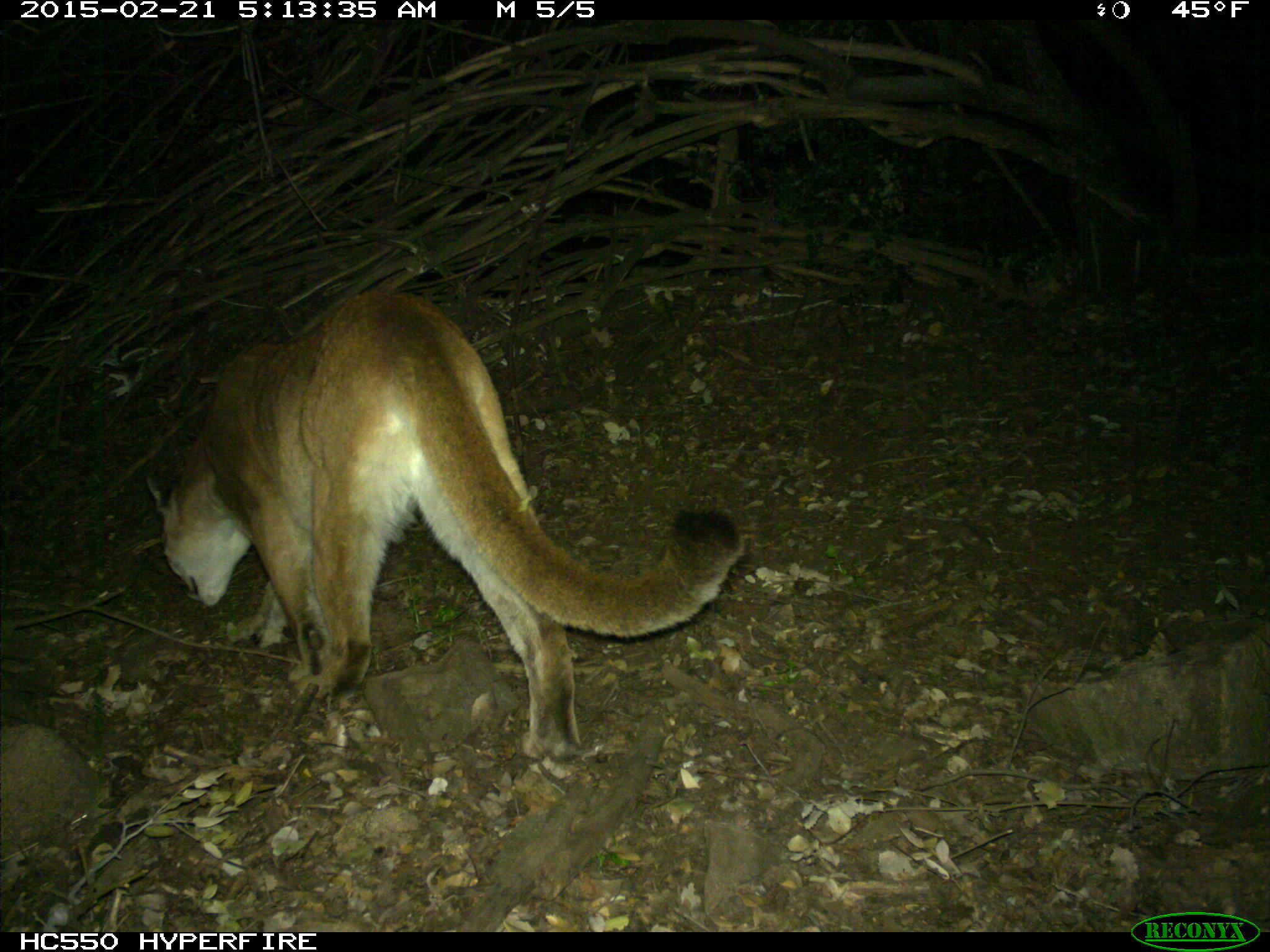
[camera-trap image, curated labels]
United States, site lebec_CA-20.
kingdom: Animalia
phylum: Chordata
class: Mammalia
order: Carnivora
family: Felidae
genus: Puma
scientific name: Puma concolor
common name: mountain lion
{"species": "Puma concolor (mountain lion)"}